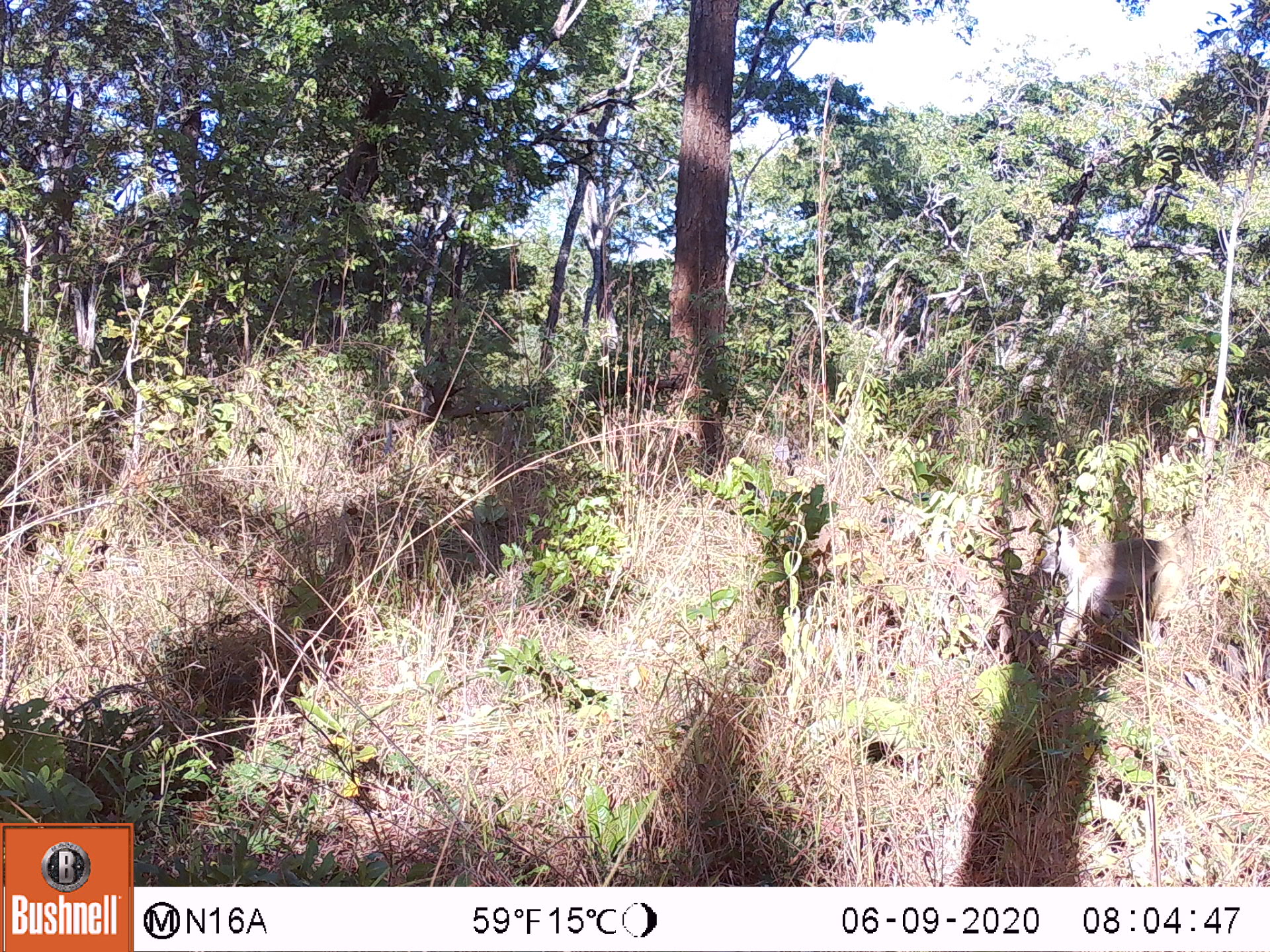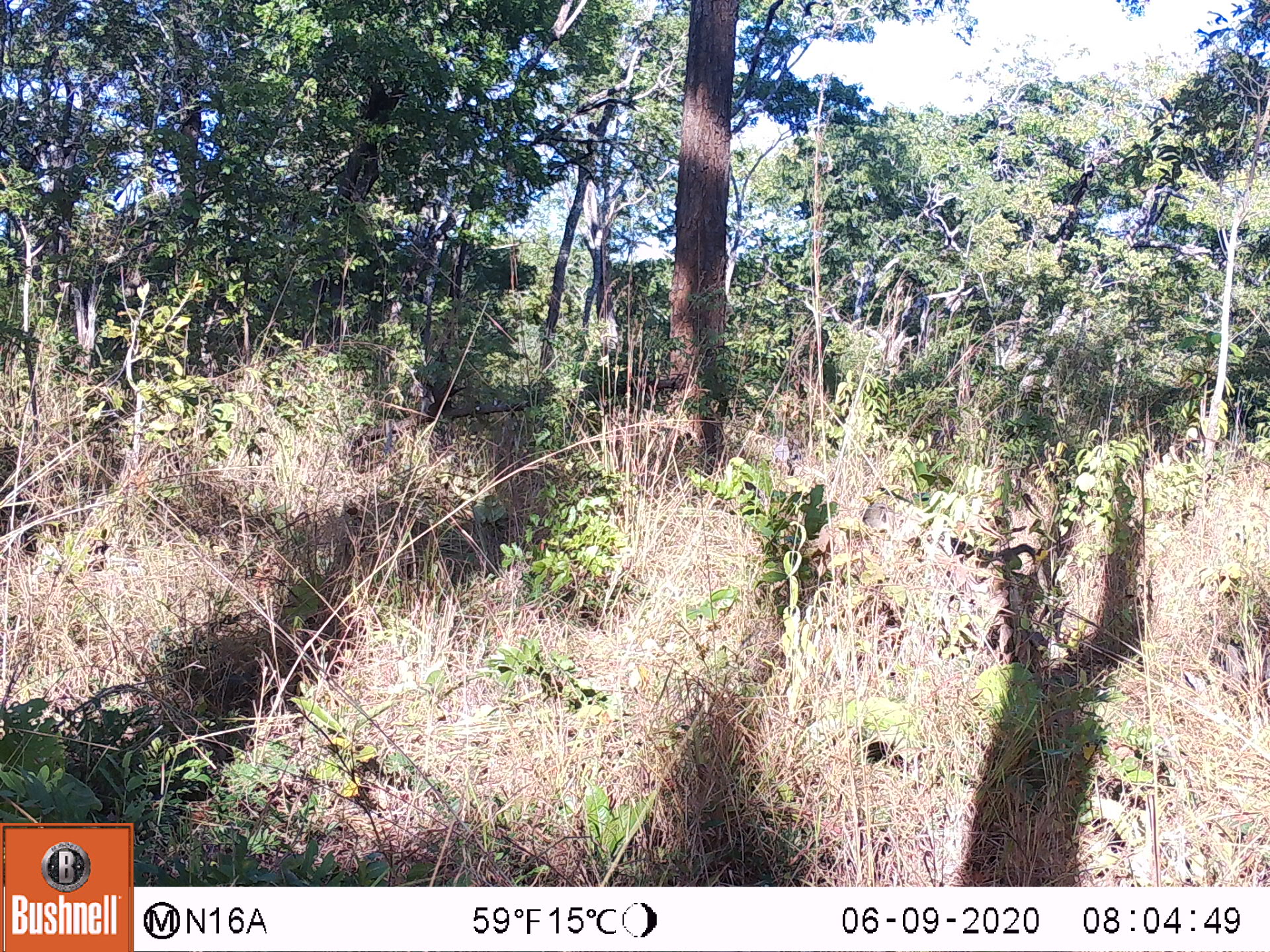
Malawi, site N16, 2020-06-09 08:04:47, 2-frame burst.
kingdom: Animalia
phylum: Chordata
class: Mammalia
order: Primates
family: Cercopithecidae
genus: Papio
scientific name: Papio cynocephalus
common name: yellow baboon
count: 1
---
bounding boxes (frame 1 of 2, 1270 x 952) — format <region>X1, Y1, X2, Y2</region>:
yellow baboon: <region>1039, 523, 1231, 660</region>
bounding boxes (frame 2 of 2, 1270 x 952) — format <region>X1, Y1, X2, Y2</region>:
yellow baboon: <region>864, 497, 1041, 593</region>